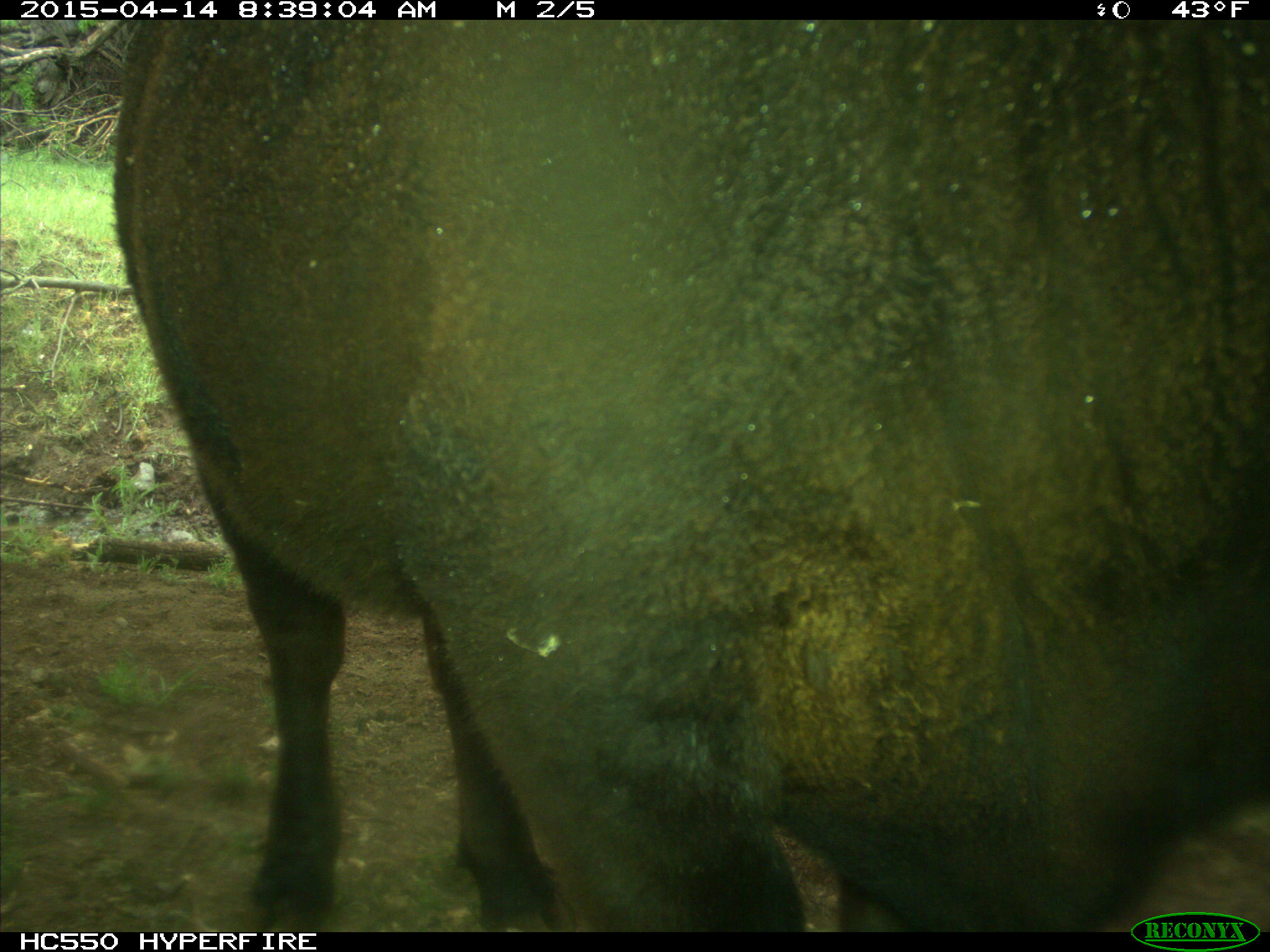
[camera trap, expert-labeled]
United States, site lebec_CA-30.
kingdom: Animalia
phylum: Chordata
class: Mammalia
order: Artiodactyla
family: Bovidae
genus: Bos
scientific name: Bos taurus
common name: domestic cow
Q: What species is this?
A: Bos taurus (domestic cow).